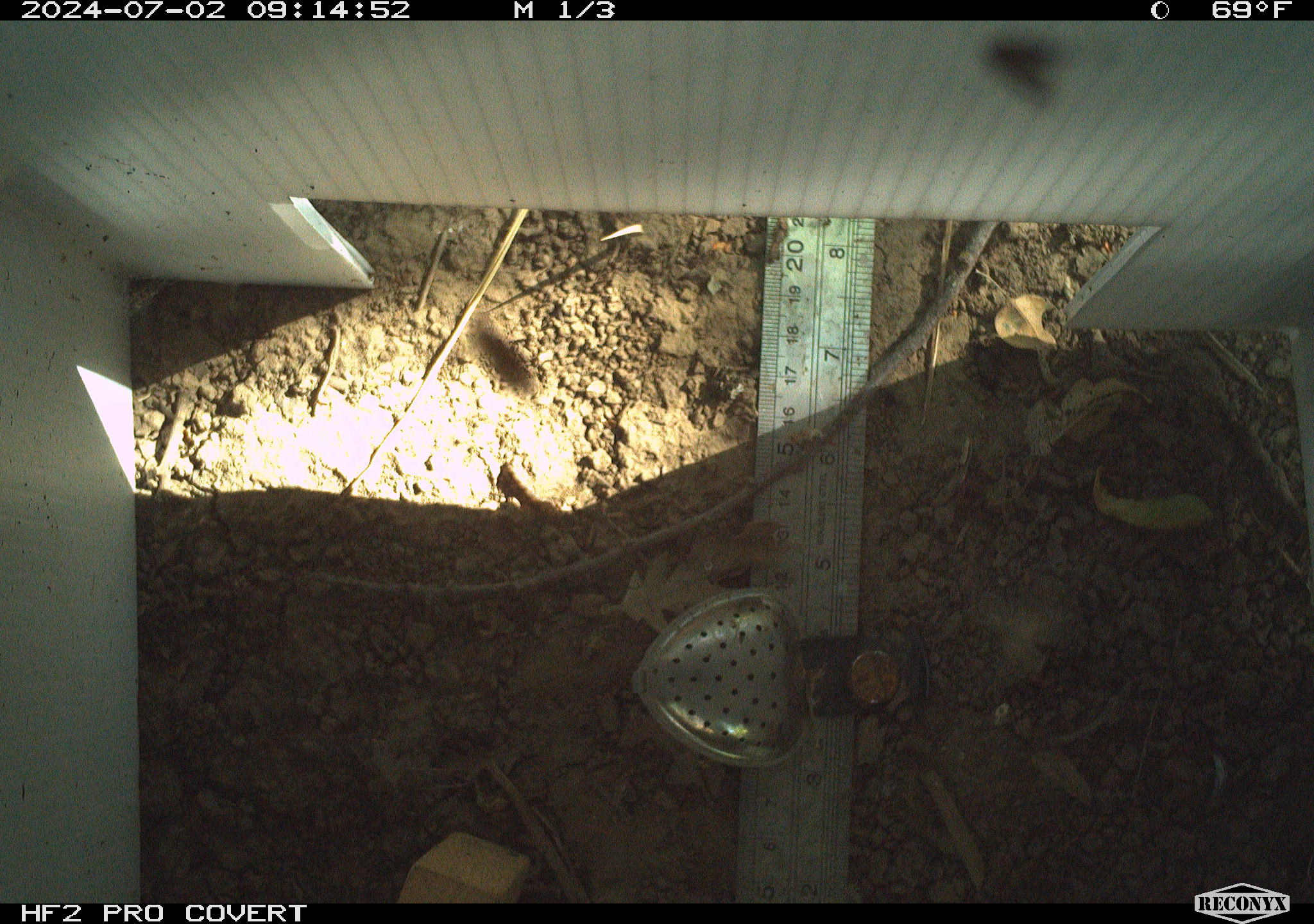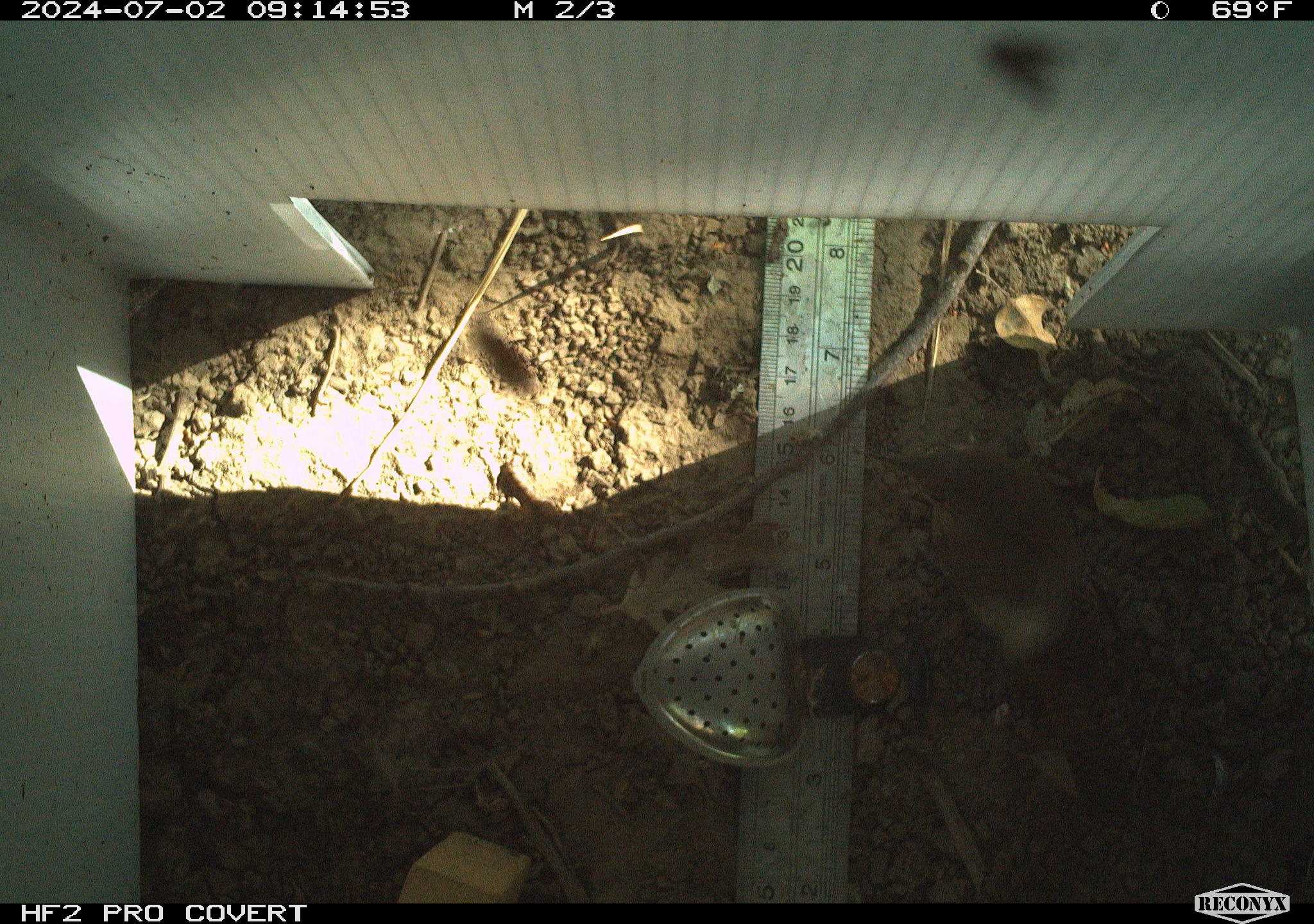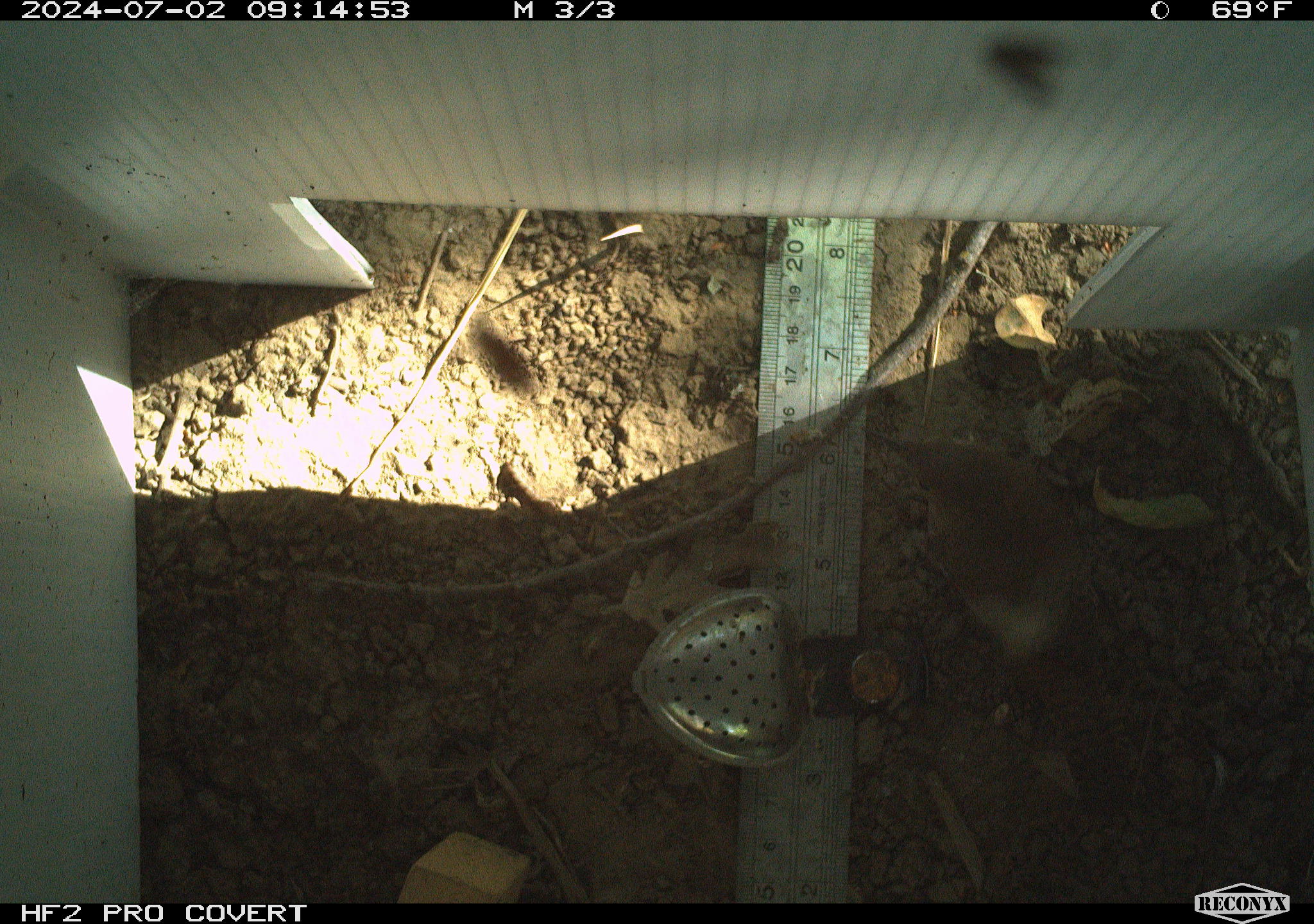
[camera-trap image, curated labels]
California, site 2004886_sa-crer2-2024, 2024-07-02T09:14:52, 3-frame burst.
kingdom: Animalia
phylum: Chordata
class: Aves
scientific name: Aves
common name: bird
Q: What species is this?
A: Bird (Aves).